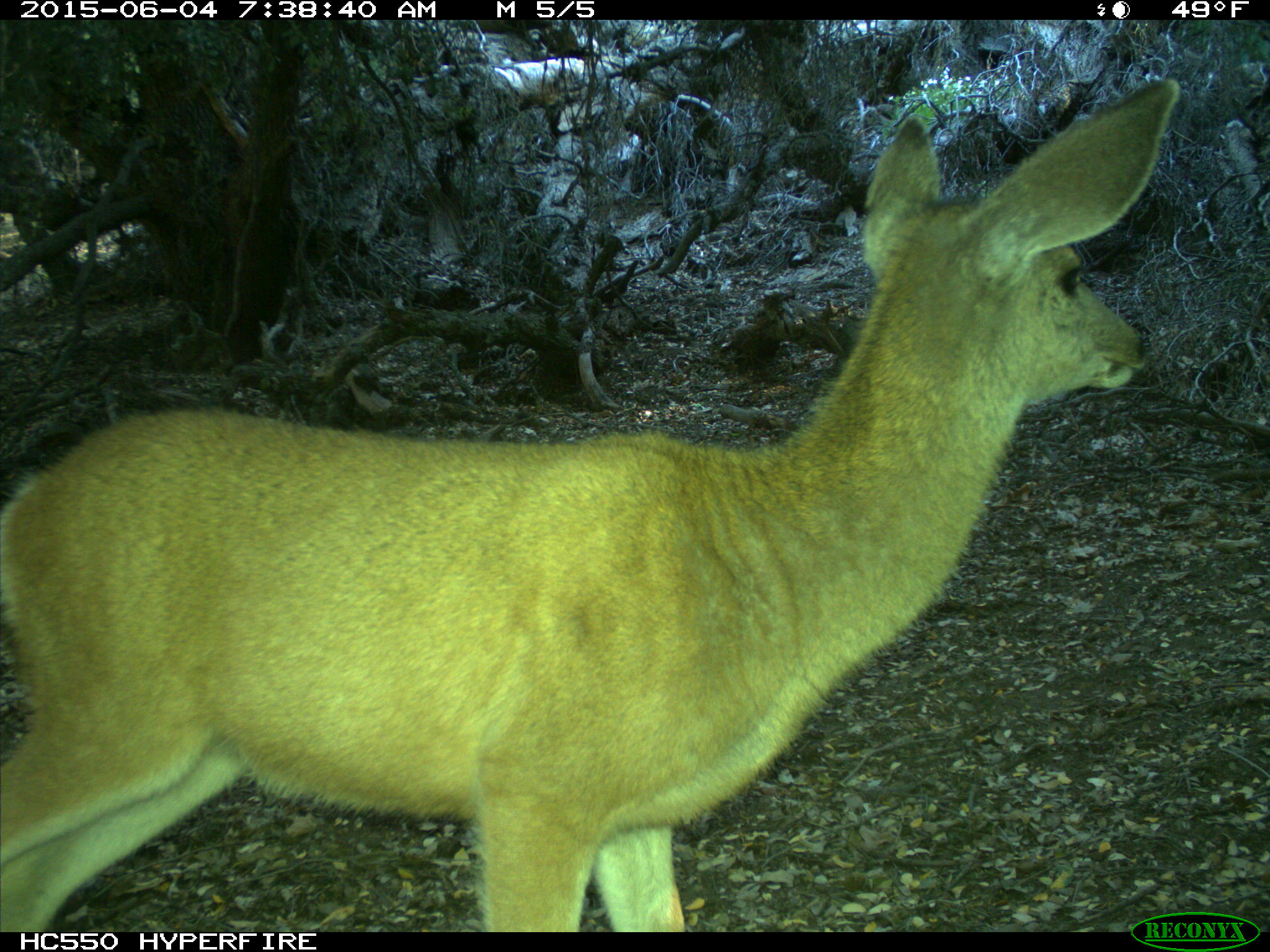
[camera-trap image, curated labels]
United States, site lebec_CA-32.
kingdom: Animalia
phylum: Chordata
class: Mammalia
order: Artiodactyla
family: Cervidae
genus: Odocoileus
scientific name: Odocoileus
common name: deer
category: unidentified deer